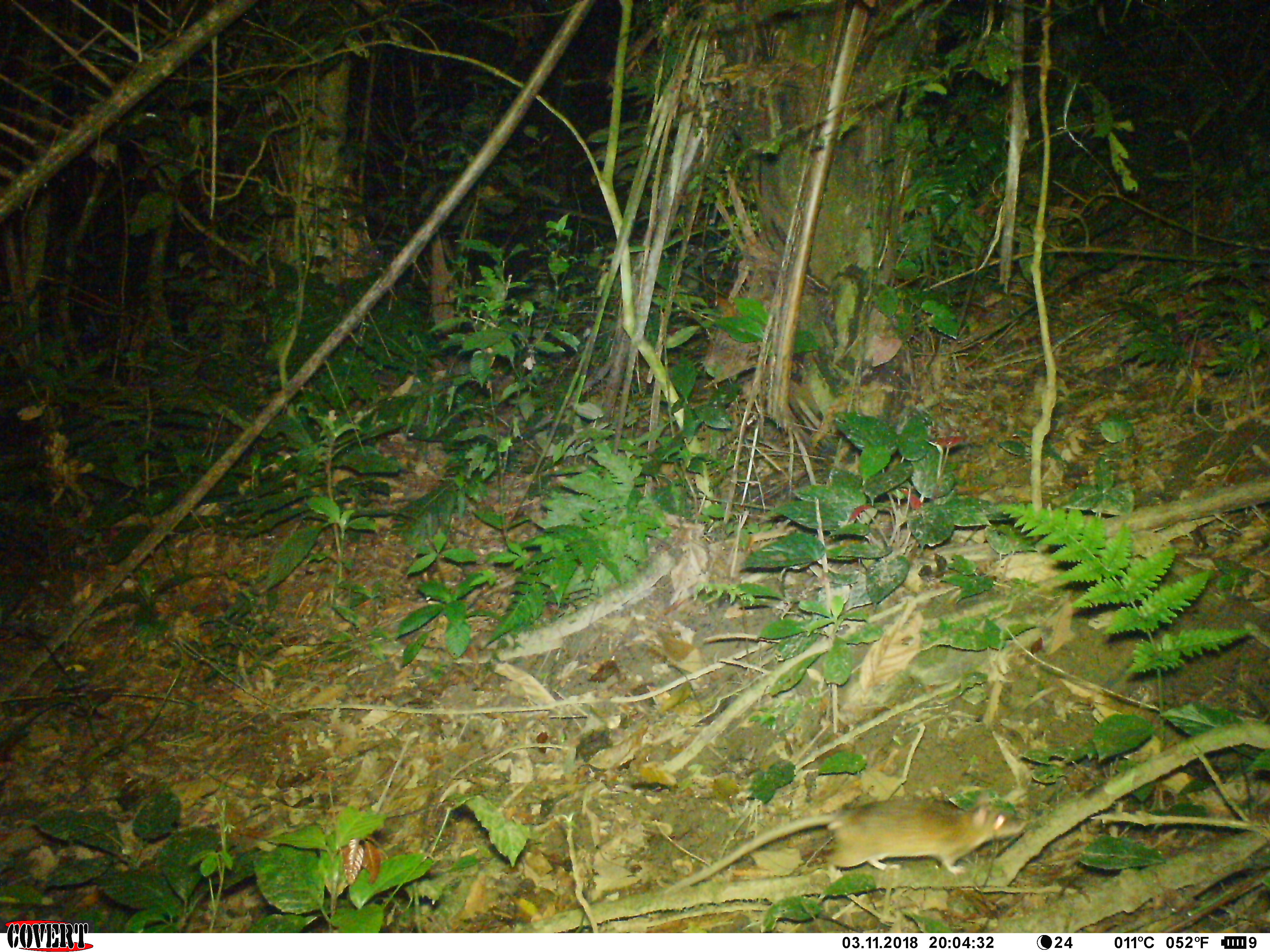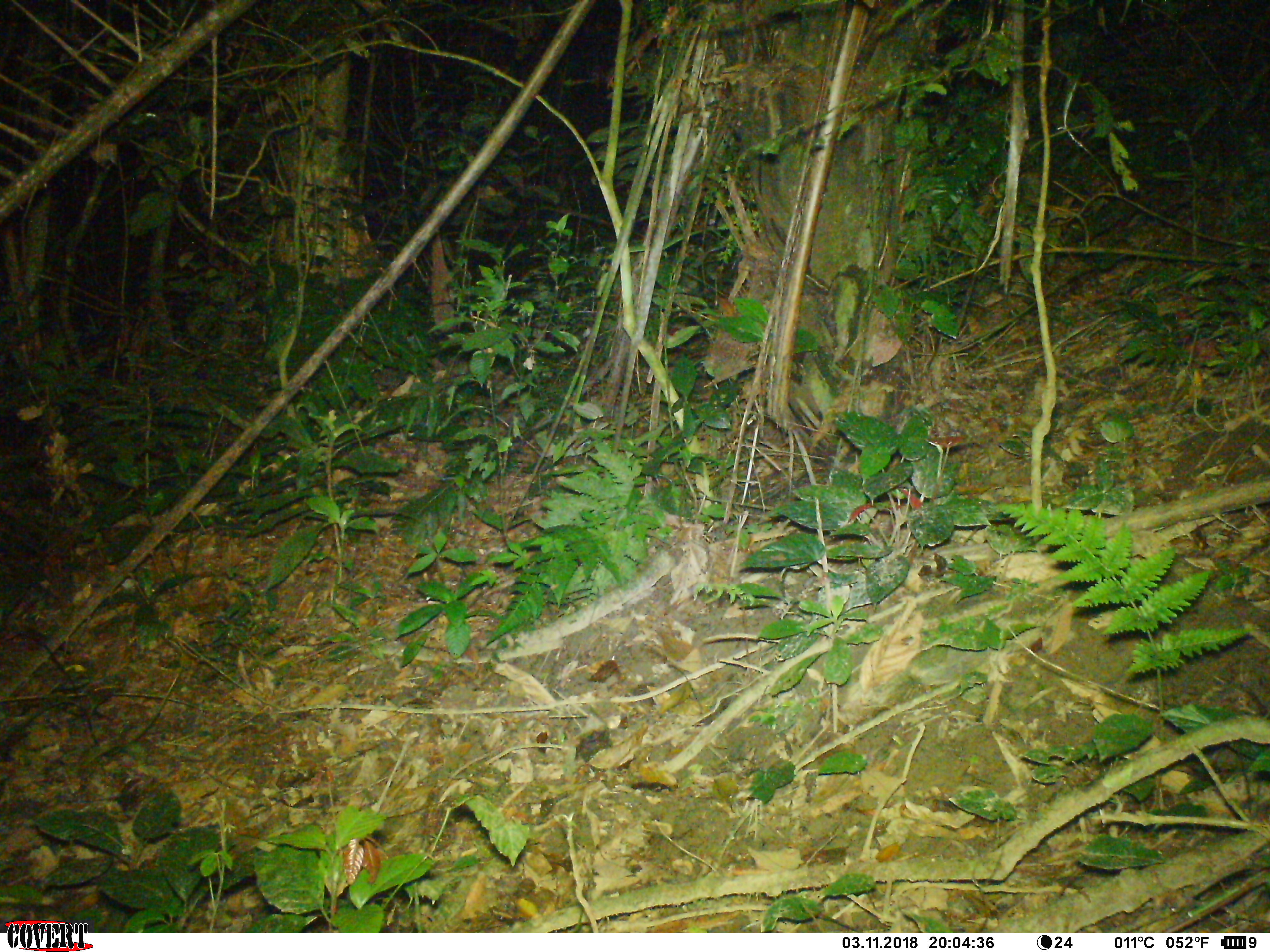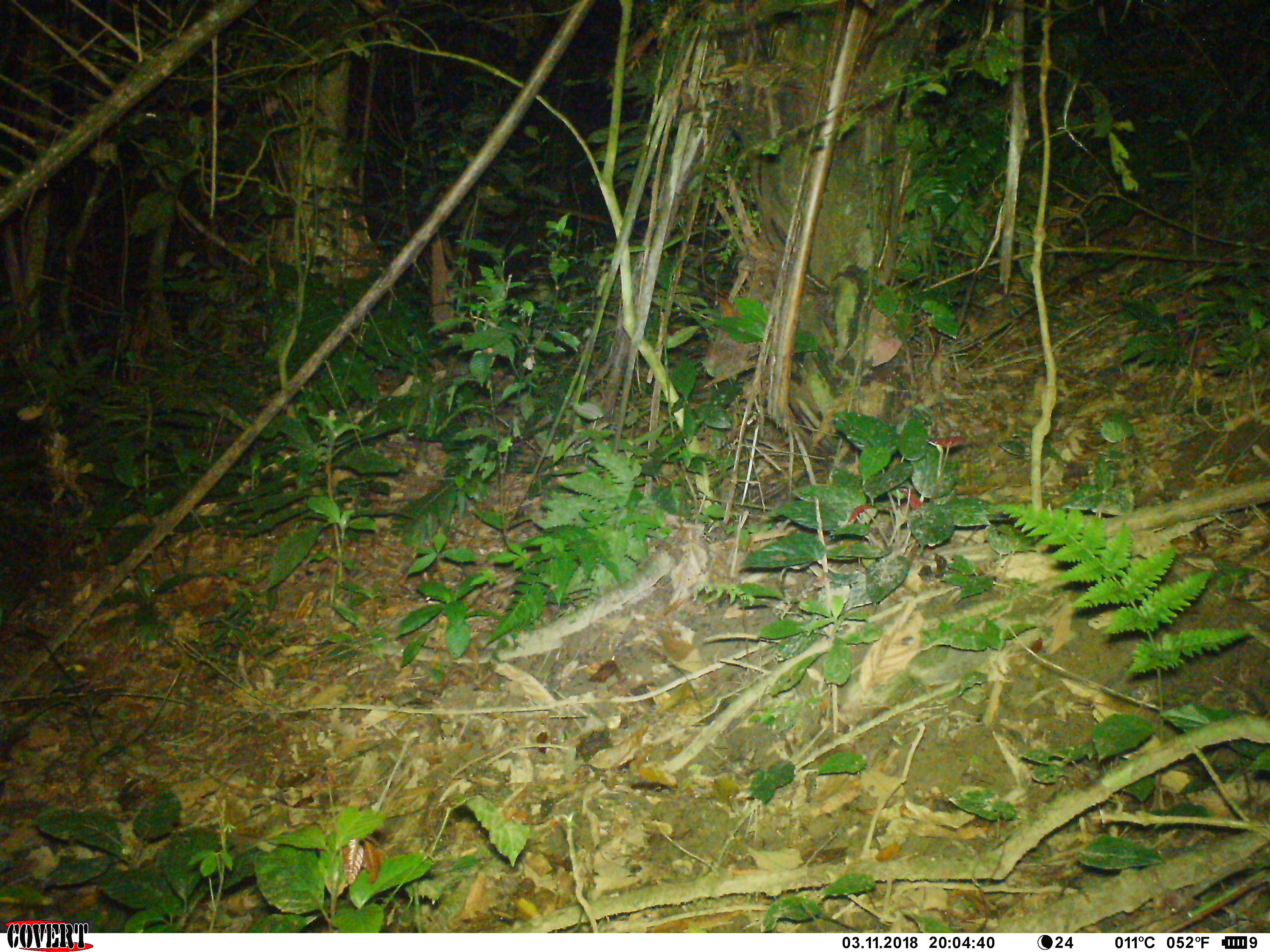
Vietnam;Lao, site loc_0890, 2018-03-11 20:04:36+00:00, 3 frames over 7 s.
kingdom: Animalia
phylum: Chordata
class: Mammalia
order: Rodentia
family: Muridae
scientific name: Muridae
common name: old-world mice and rats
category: unidentified murid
Unidentified murid (old-world mice and rats) (Muridae). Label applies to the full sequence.